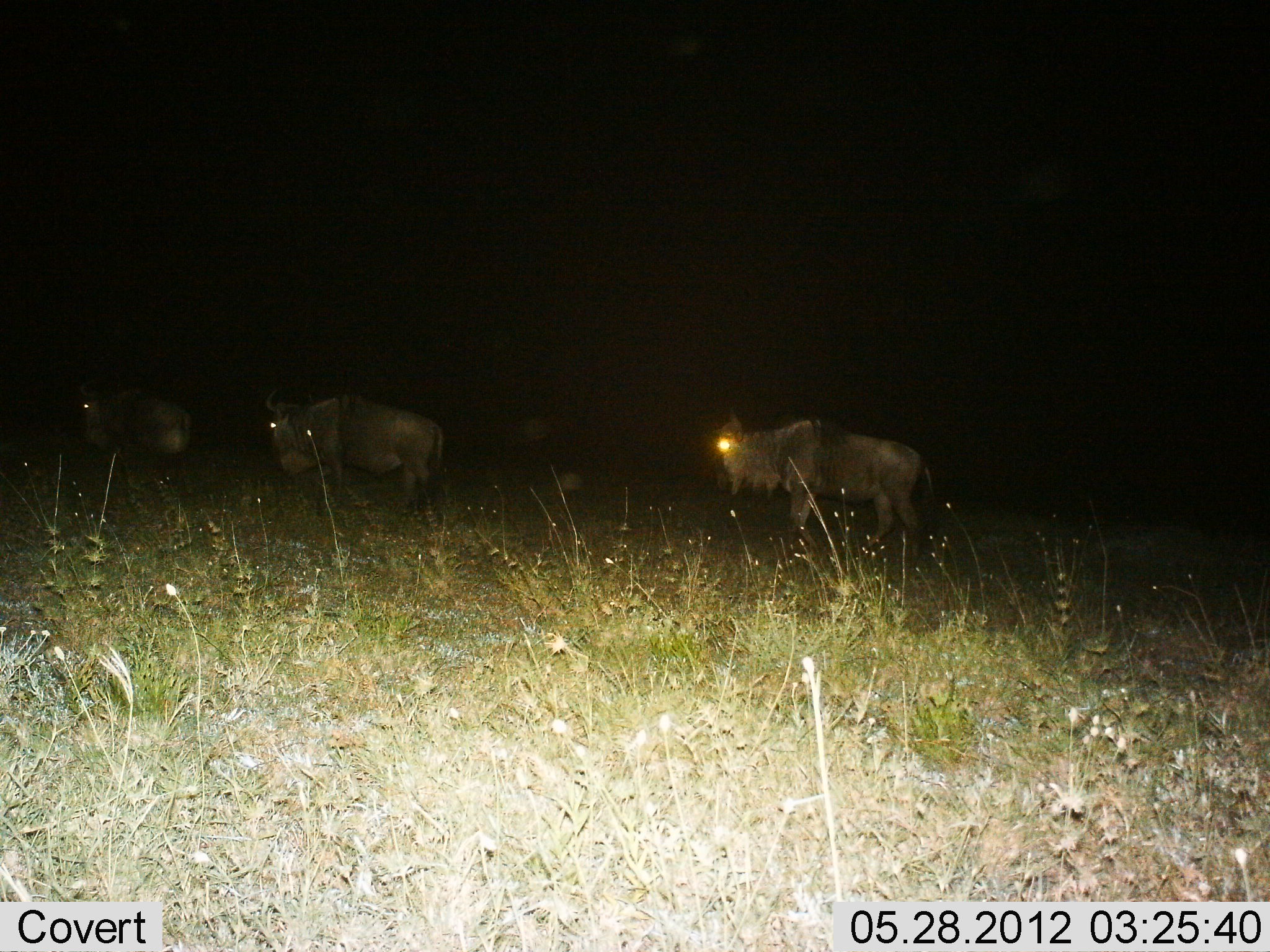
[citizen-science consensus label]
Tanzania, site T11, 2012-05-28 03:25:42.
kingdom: Animalia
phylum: Chordata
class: Mammalia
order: Artiodactyla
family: Bovidae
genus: Connochaetes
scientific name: Connochaetes taurinus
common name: blue wildebeest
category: wildebeest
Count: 3.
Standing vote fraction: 60%.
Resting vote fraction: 0%.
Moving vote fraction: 40%.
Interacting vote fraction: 0%.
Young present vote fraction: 0%.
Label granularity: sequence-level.